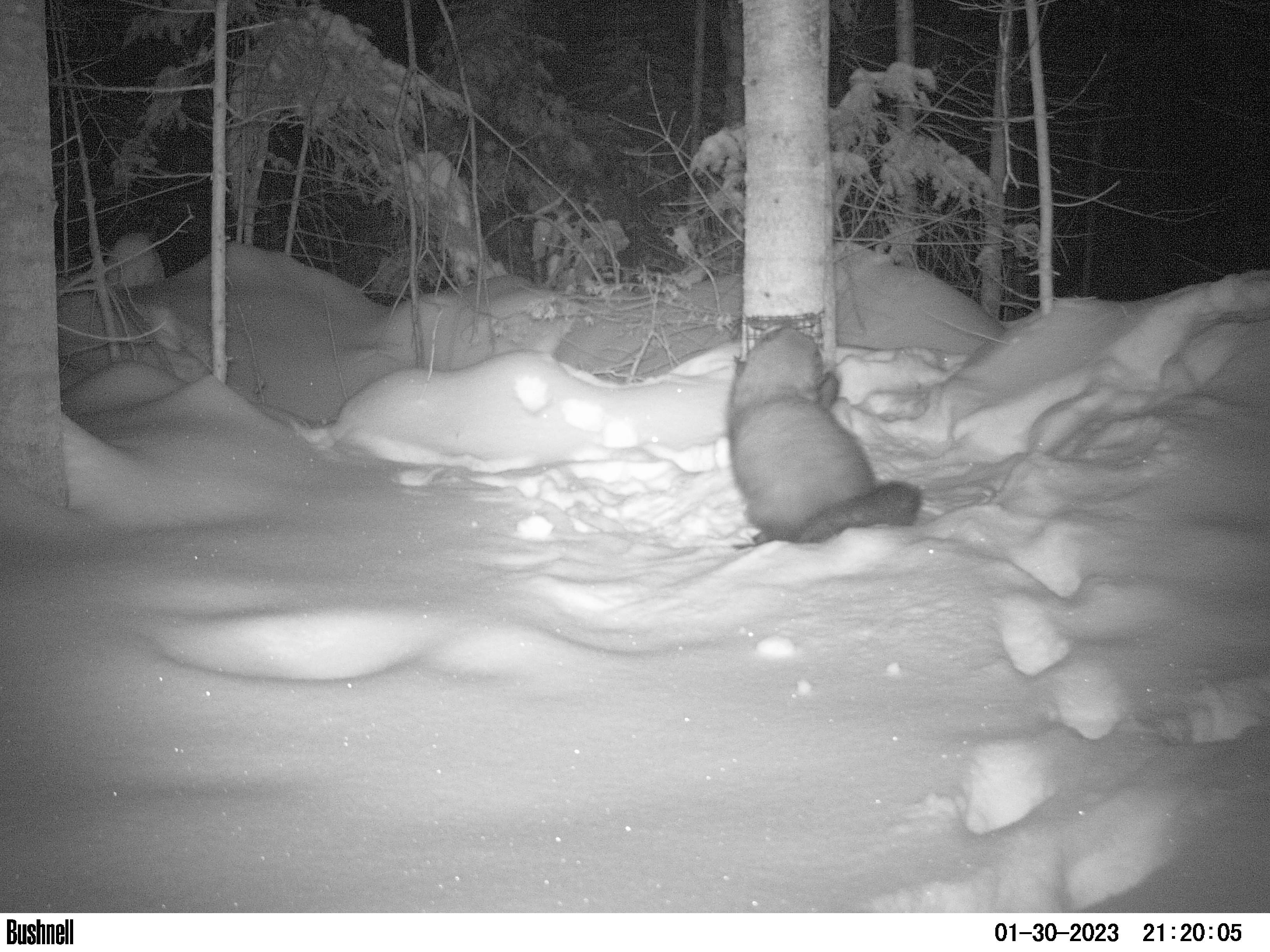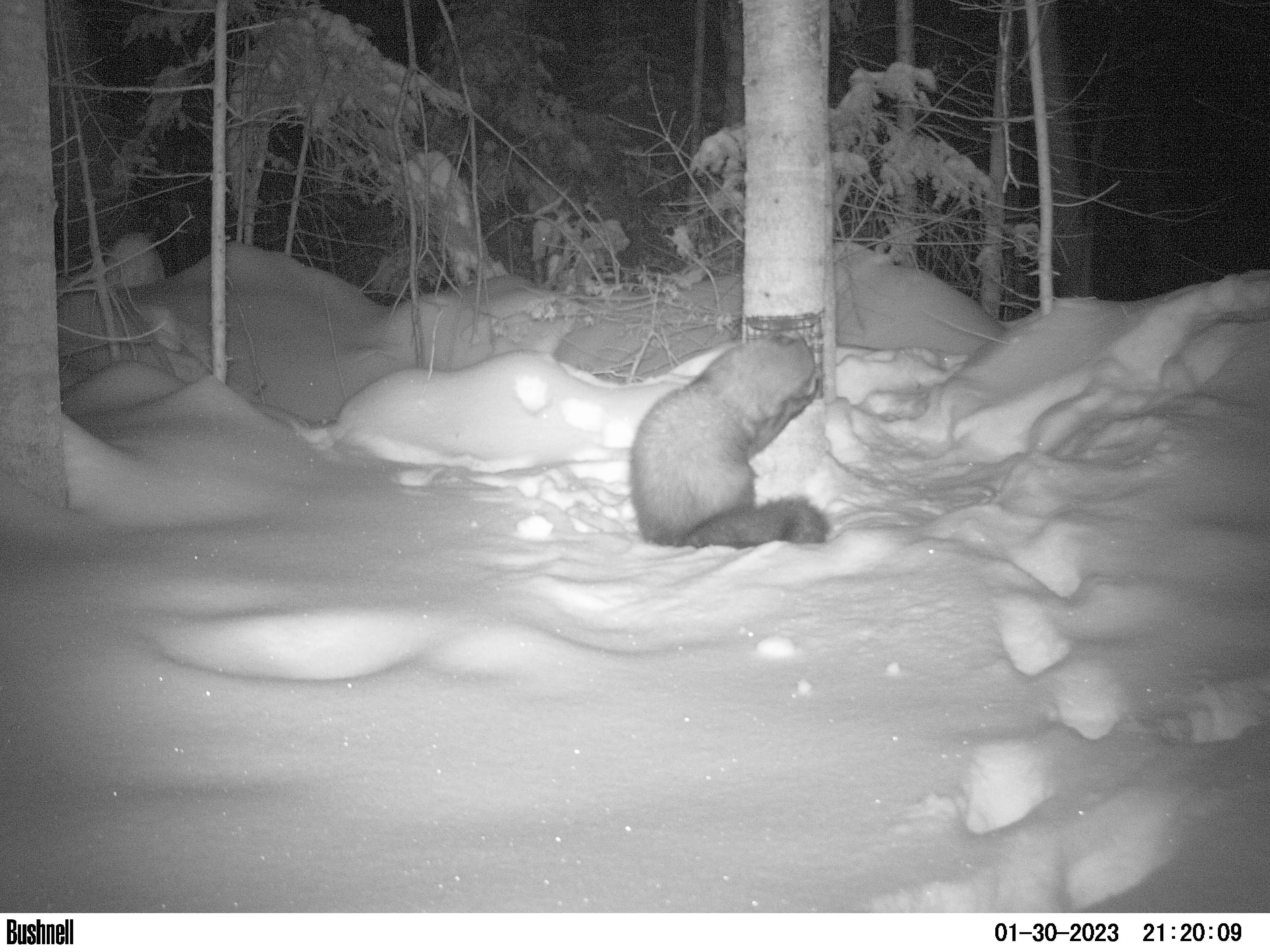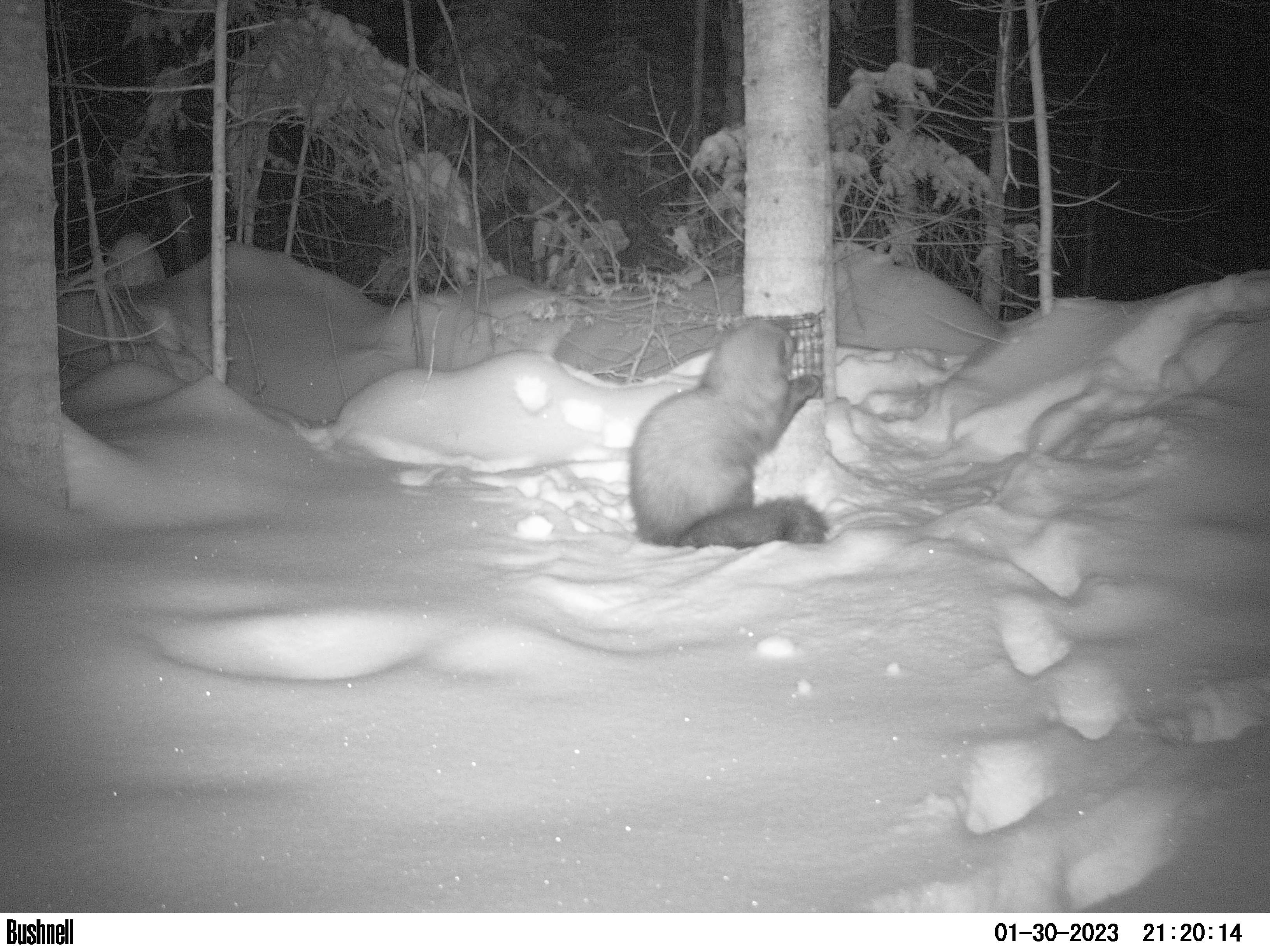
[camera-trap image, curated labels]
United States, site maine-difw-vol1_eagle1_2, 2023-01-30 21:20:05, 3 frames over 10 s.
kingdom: Animalia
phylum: Chordata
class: Mammalia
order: Carnivora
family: Mustelidae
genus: Pekania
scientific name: Pekania pennanti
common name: fisher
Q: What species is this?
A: Fisher (Pekania pennanti).